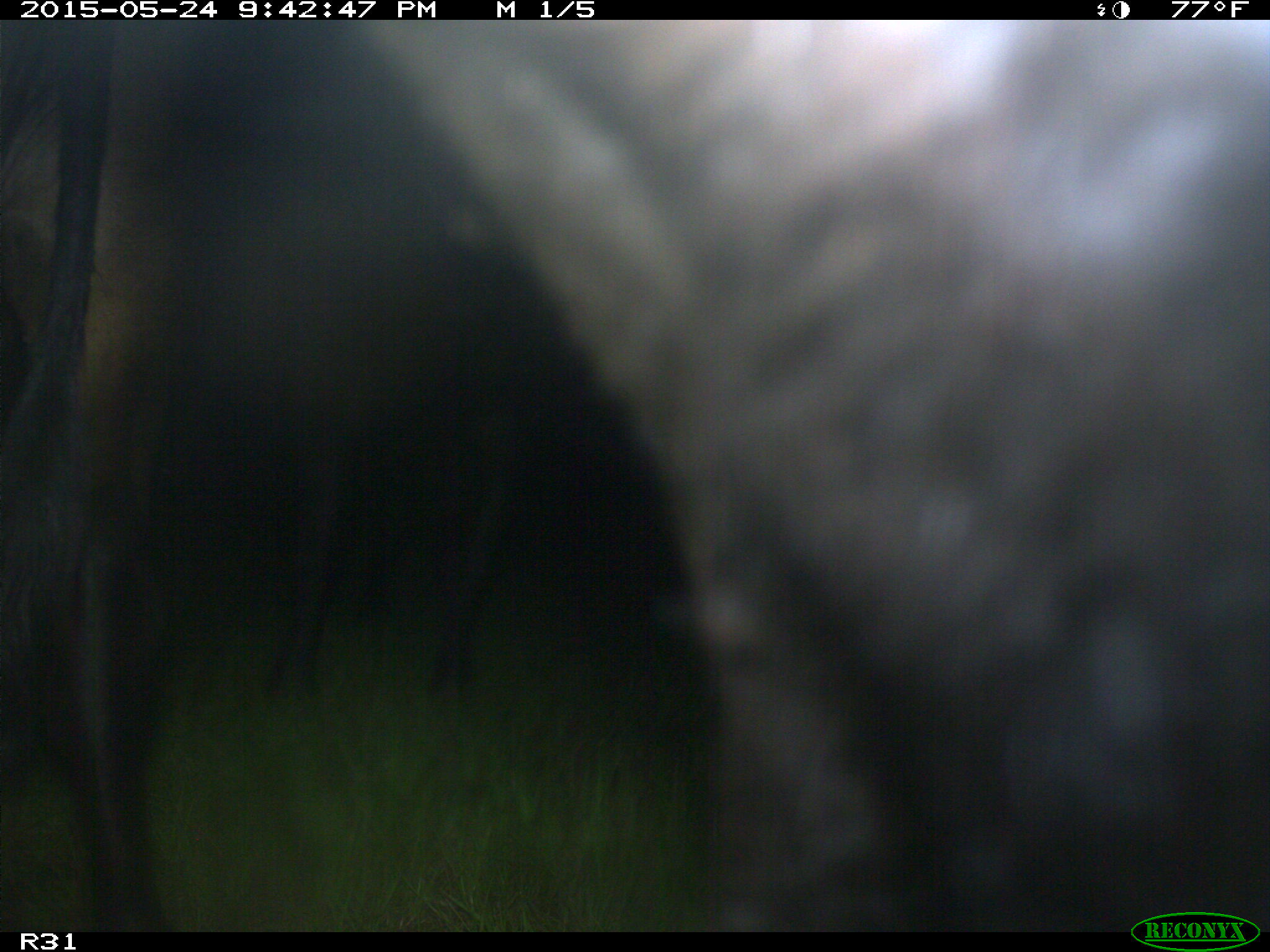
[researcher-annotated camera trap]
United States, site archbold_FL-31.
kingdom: Animalia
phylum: Chordata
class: Mammalia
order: Artiodactyla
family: Bovidae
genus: Bos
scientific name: Bos taurus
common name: domestic cow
Bos taurus (domestic cow).